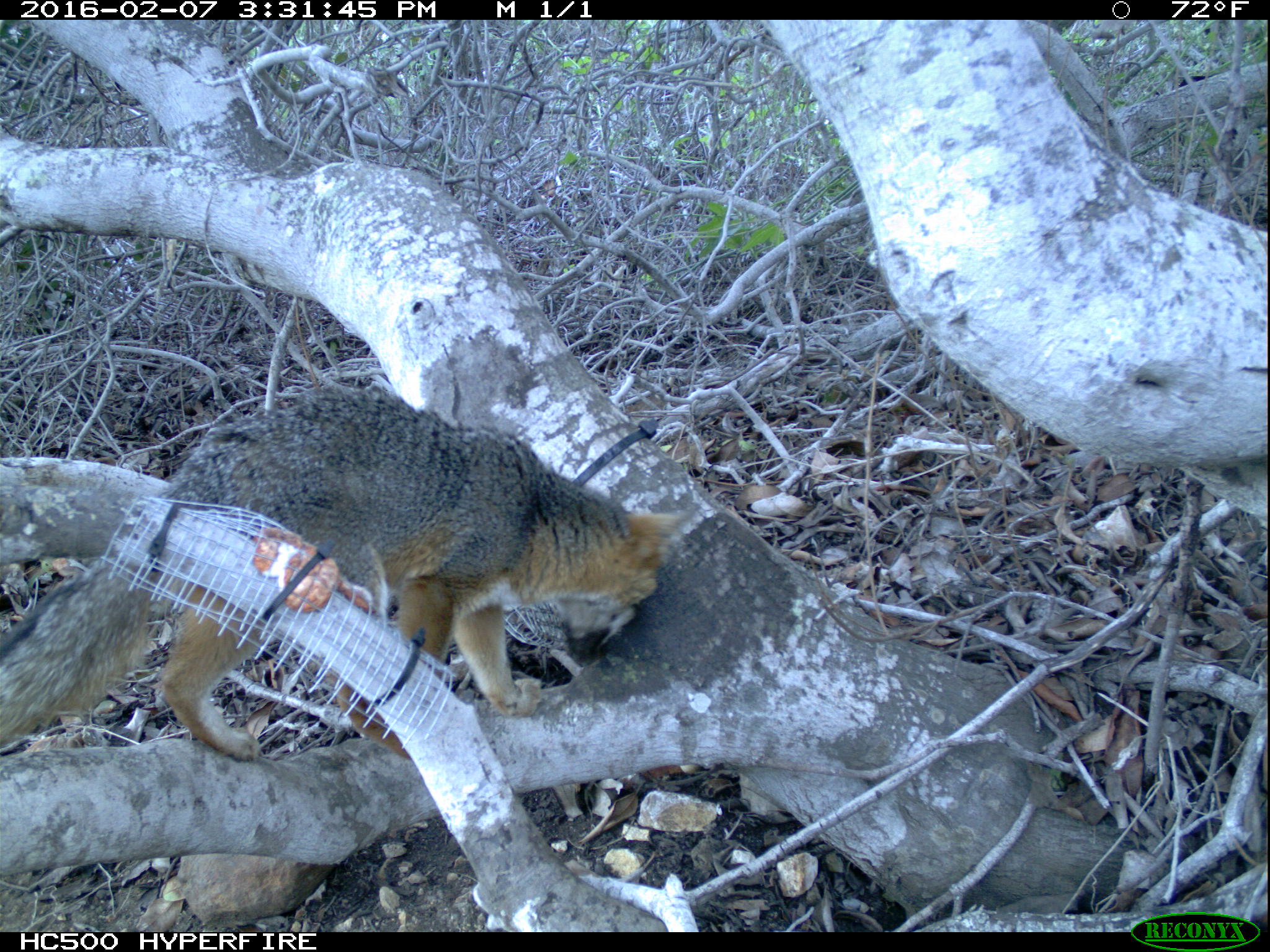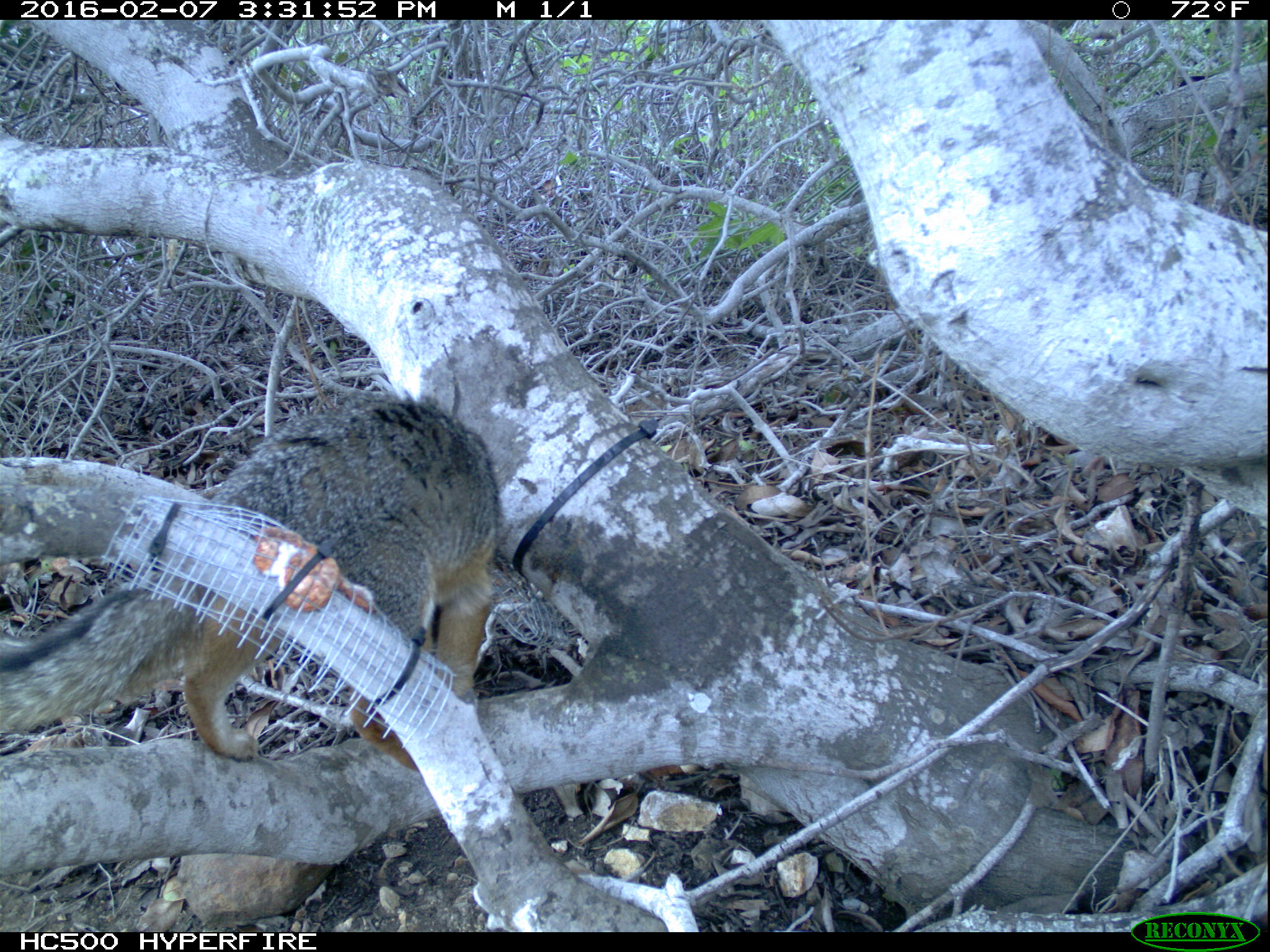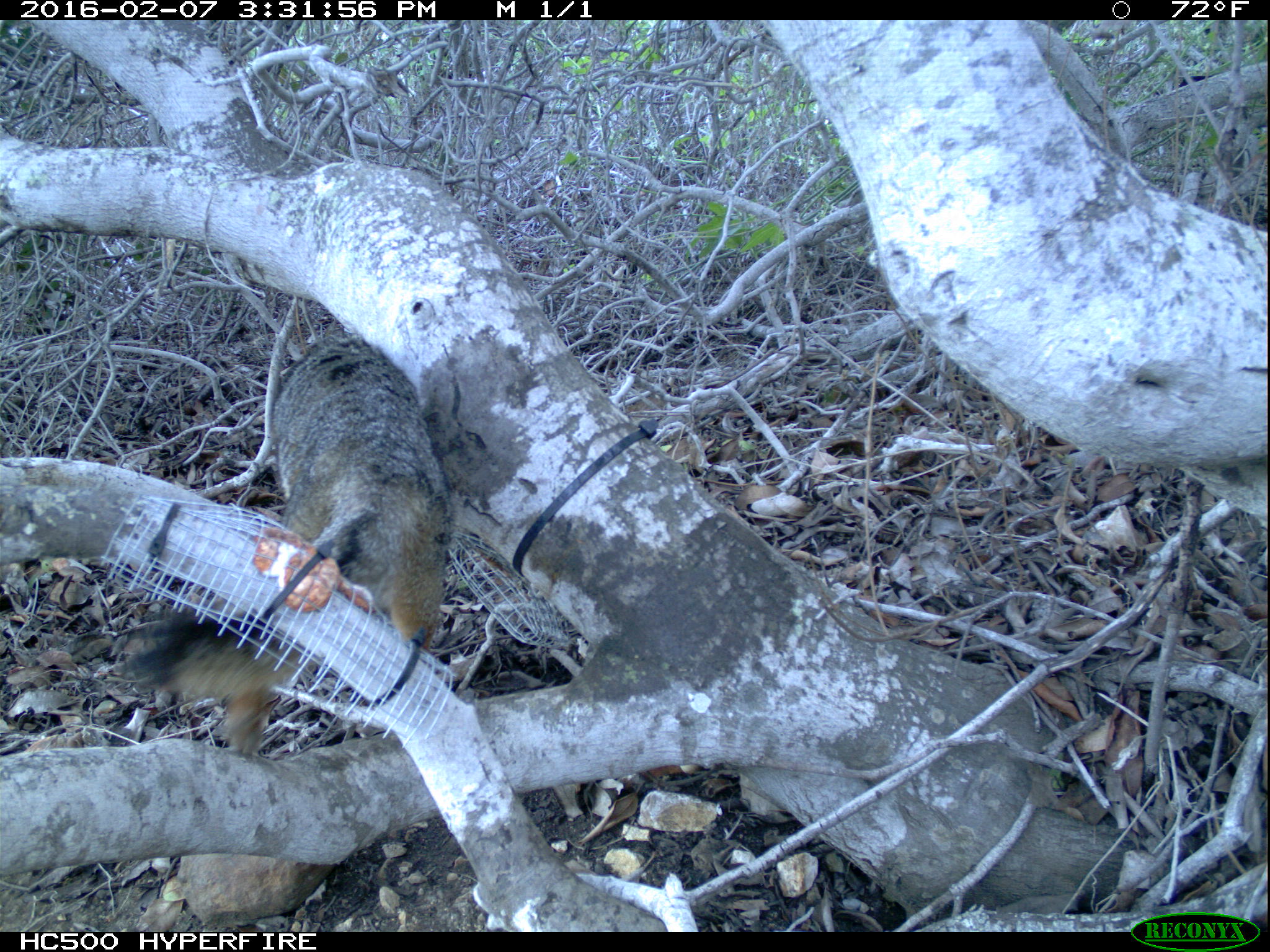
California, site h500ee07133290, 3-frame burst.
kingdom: Animalia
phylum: Chordata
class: Mammalia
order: Carnivora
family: Canidae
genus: Urocyon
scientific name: Urocyon littoralis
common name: island fox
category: fox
Fox (island fox) (Urocyon littoralis).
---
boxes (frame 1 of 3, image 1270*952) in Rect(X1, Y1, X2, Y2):
fox: Rect(0, 381, 698, 760)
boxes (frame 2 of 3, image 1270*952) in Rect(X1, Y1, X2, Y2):
fox: Rect(0, 391, 504, 774)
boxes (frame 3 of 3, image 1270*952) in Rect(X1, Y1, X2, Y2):
fox: Rect(118, 335, 455, 758)